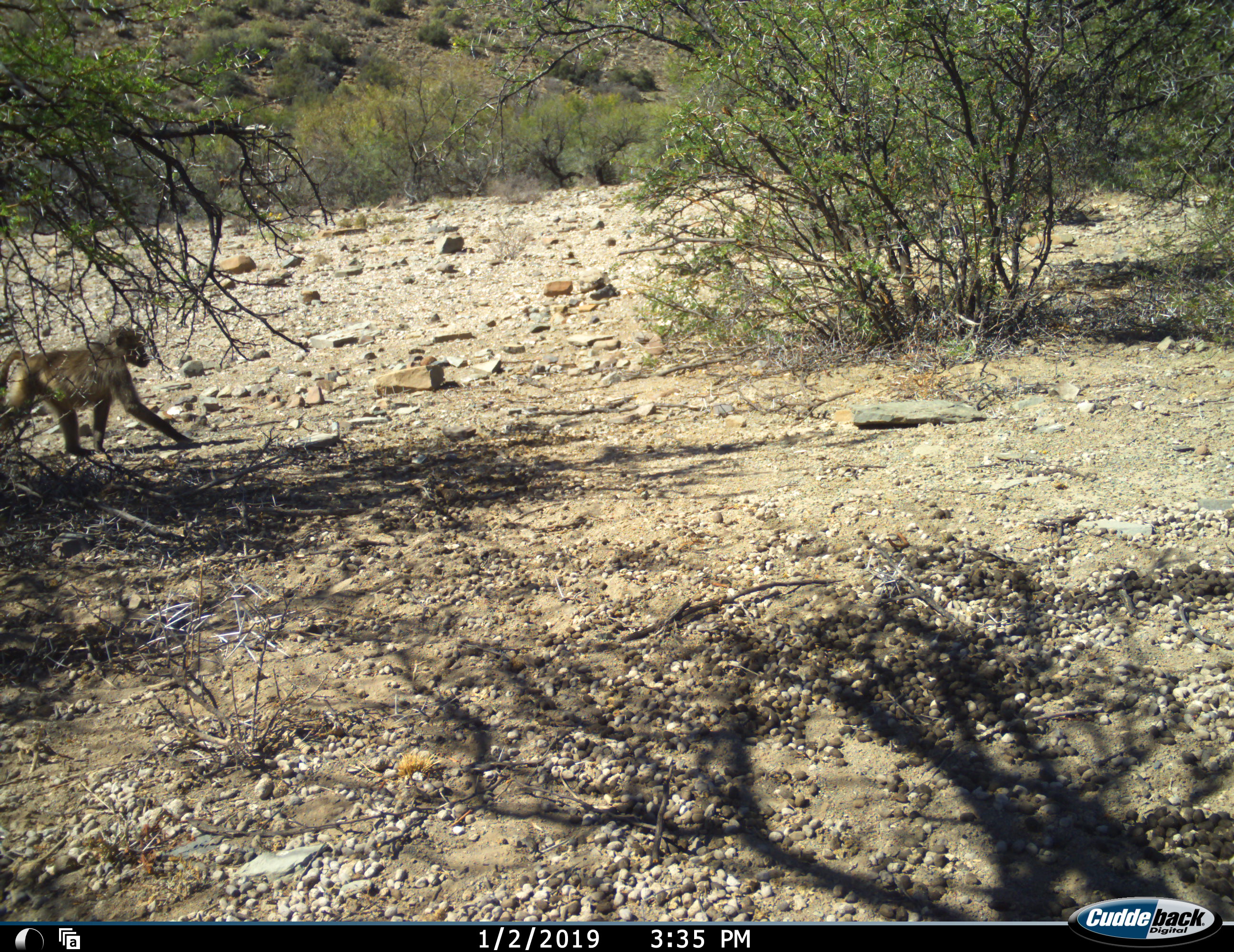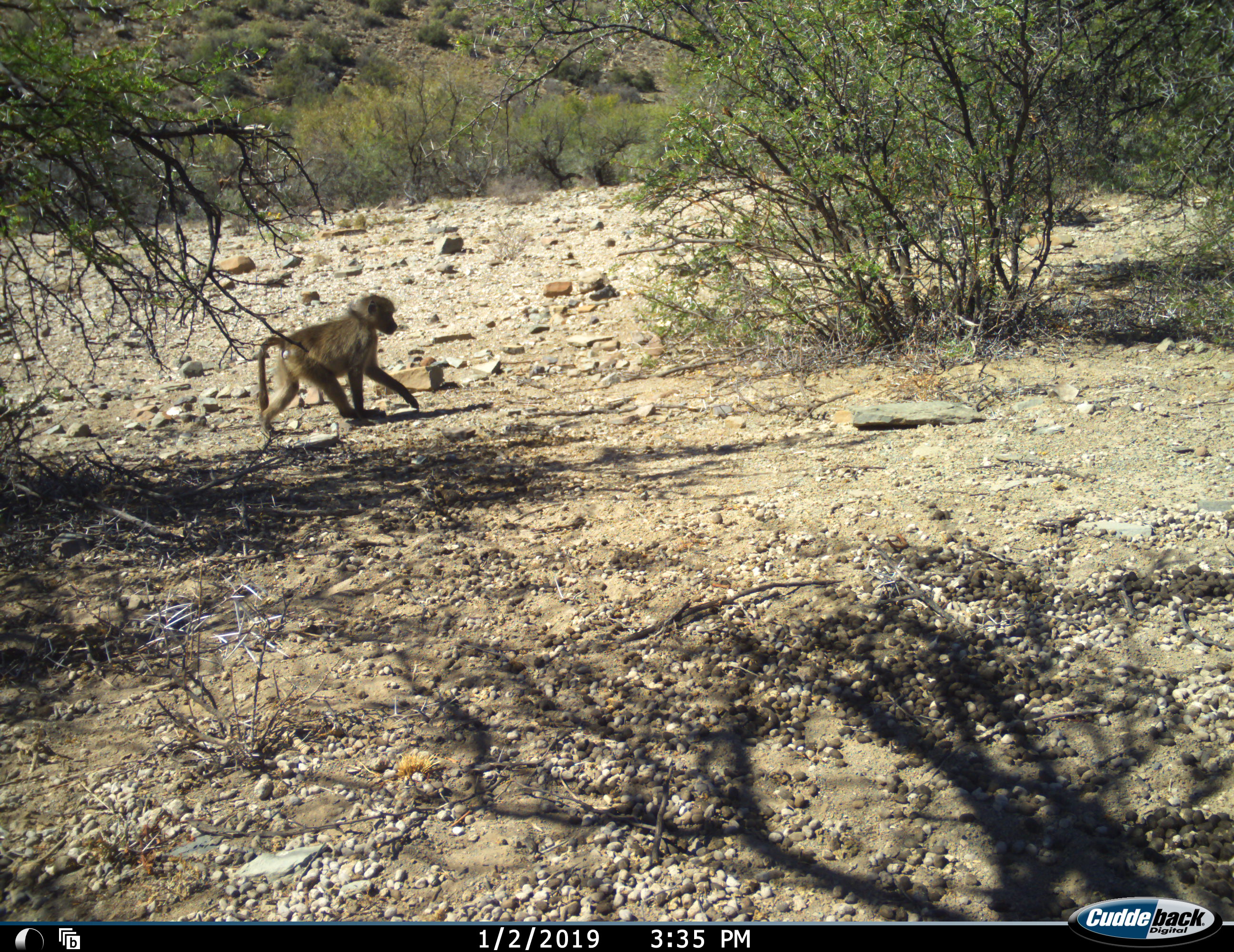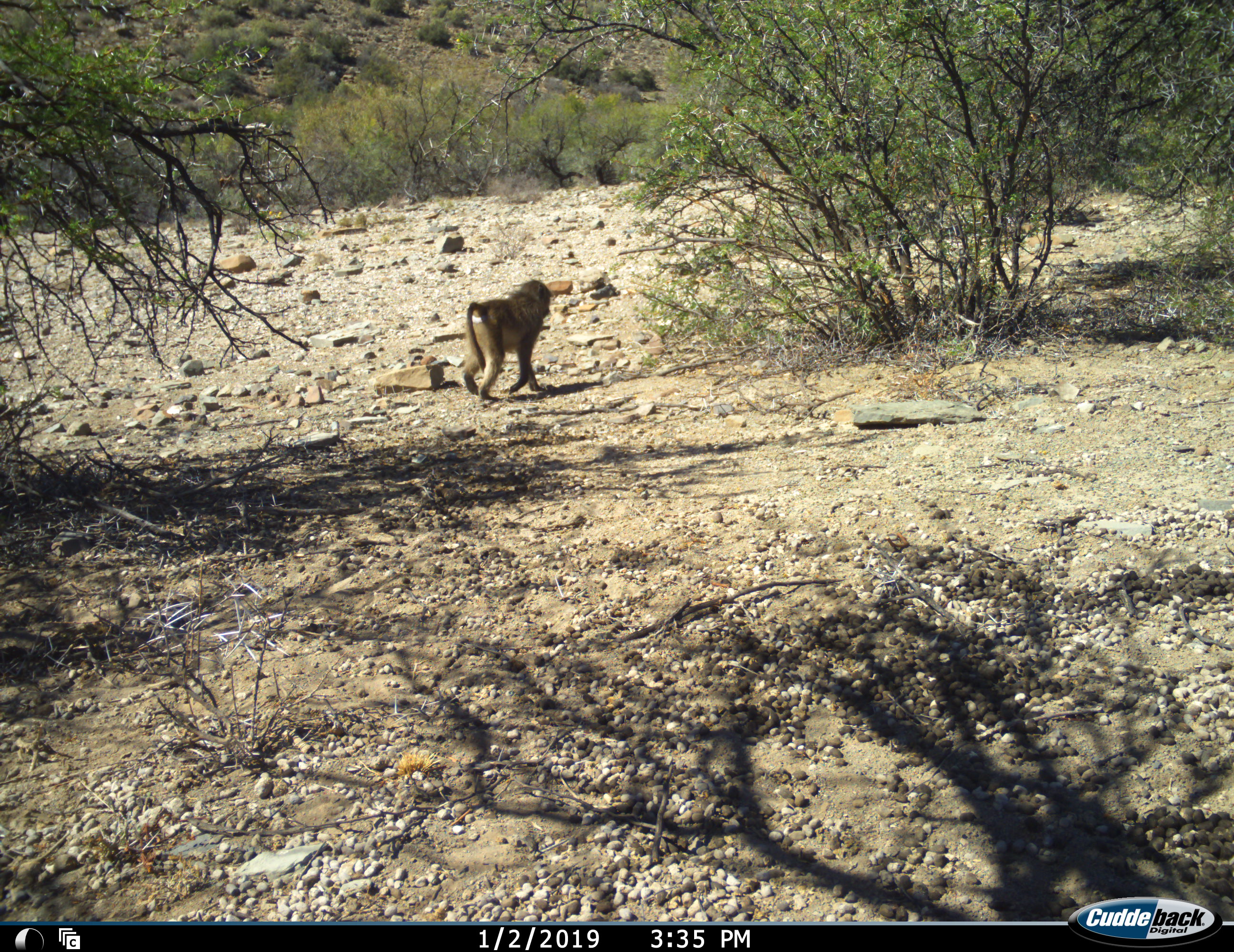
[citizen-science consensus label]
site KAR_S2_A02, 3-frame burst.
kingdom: Animalia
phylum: Chordata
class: Mammalia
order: Primates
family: Cercopithecidae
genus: Papio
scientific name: Papio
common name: baboon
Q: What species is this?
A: Baboon (Papio).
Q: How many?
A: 1.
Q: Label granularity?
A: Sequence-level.